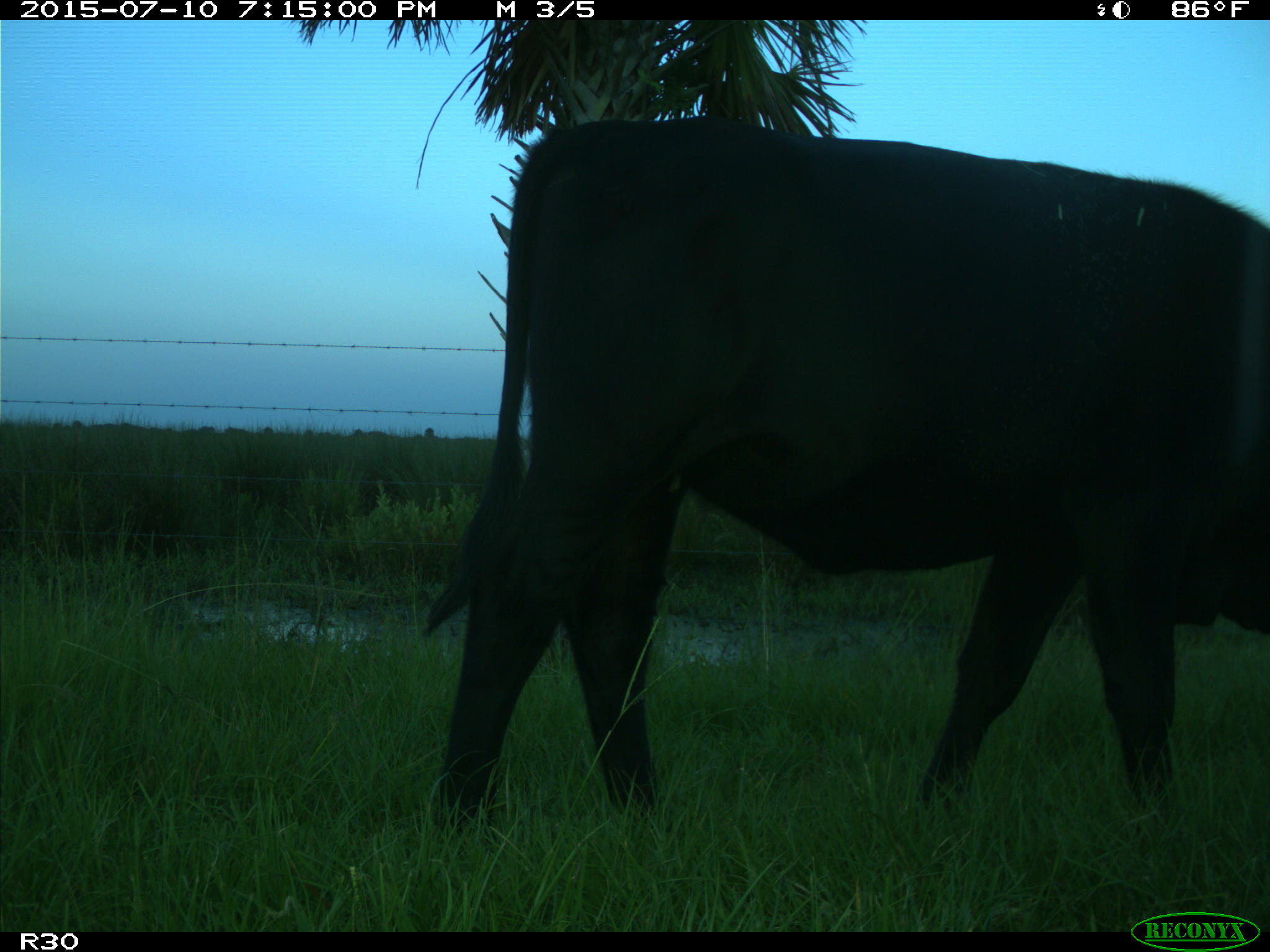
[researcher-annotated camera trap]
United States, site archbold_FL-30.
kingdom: Animalia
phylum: Chordata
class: Mammalia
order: Artiodactyla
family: Bovidae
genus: Bos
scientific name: Bos taurus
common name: domestic cow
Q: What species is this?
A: Bos taurus (domestic cow).